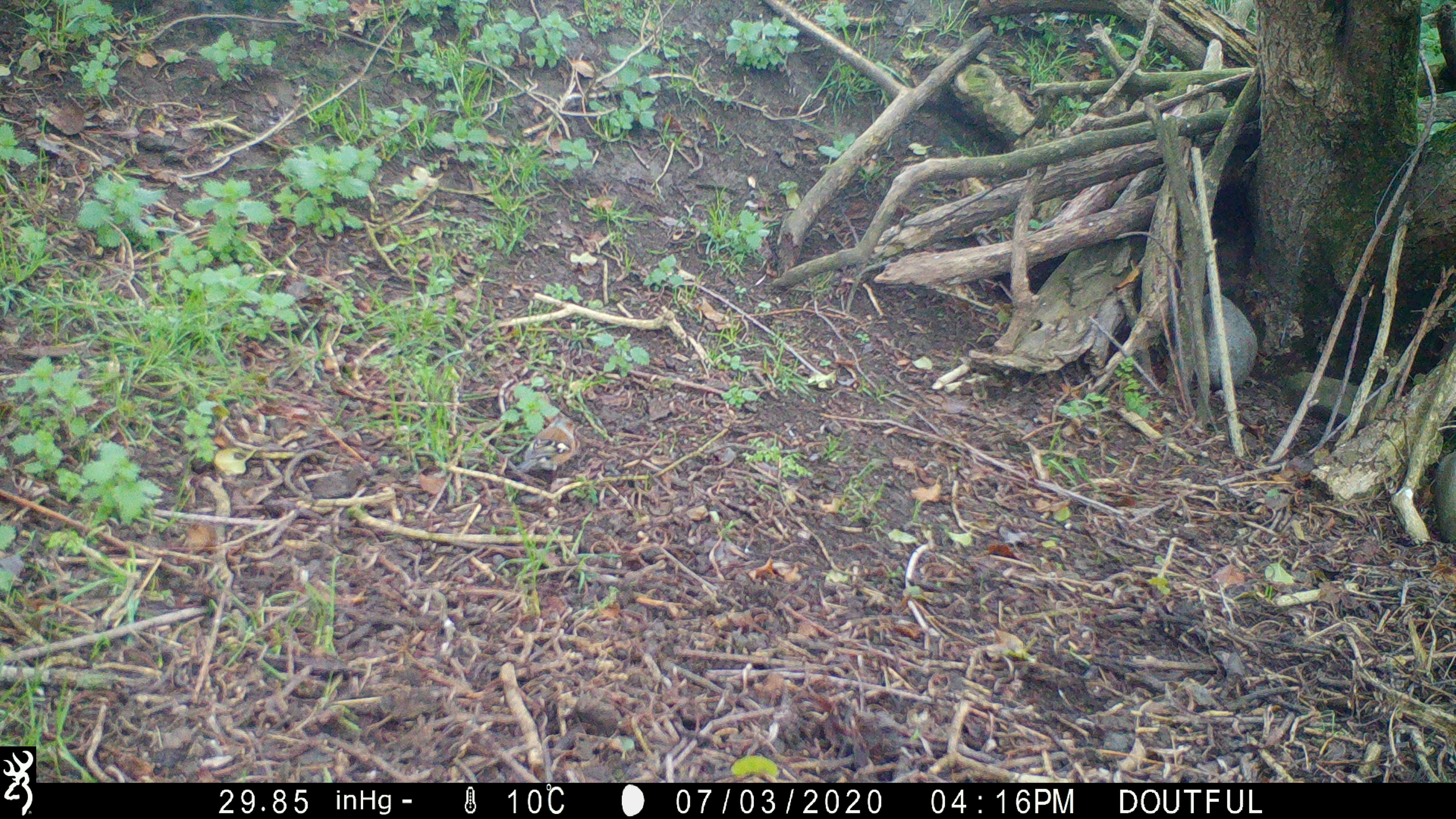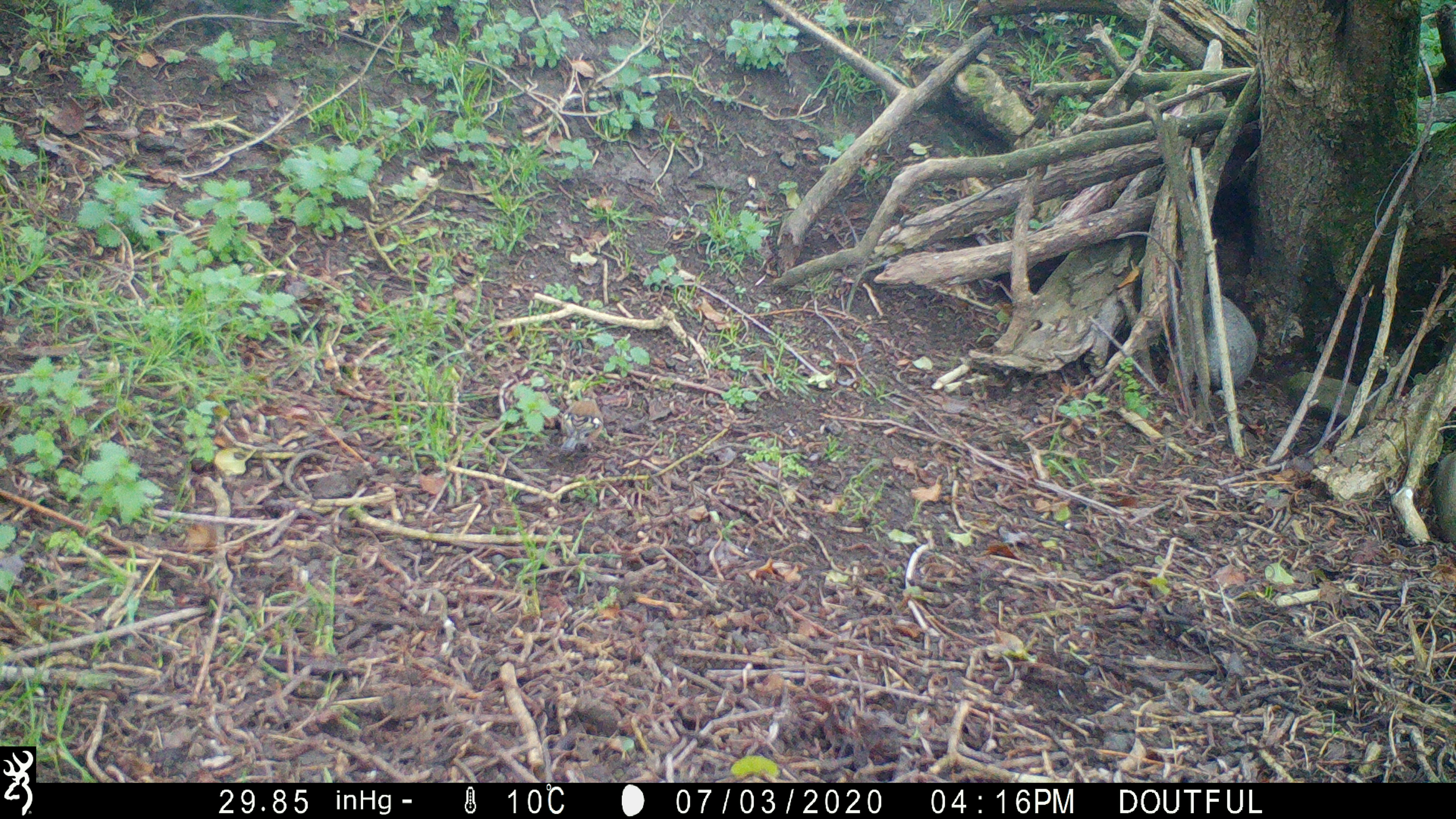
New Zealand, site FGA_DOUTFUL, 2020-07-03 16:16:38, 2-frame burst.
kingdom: Animalia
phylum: Chordata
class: Aves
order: Passeriformes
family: Fringillidae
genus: Fringilla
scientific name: Fringilla coelebs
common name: common chaffinch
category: chaffinch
Chaffinch (common chaffinch) (Fringilla coelebs).